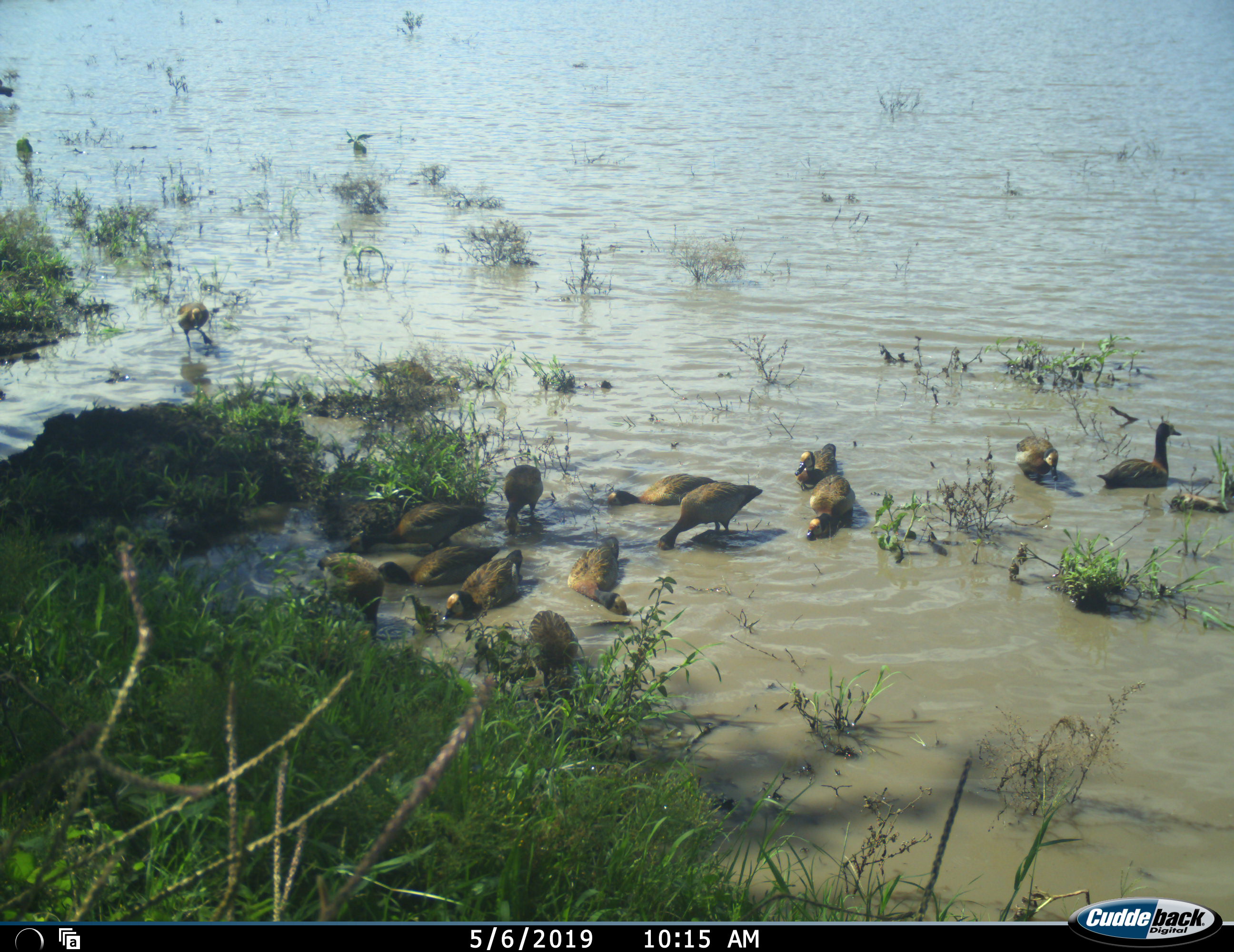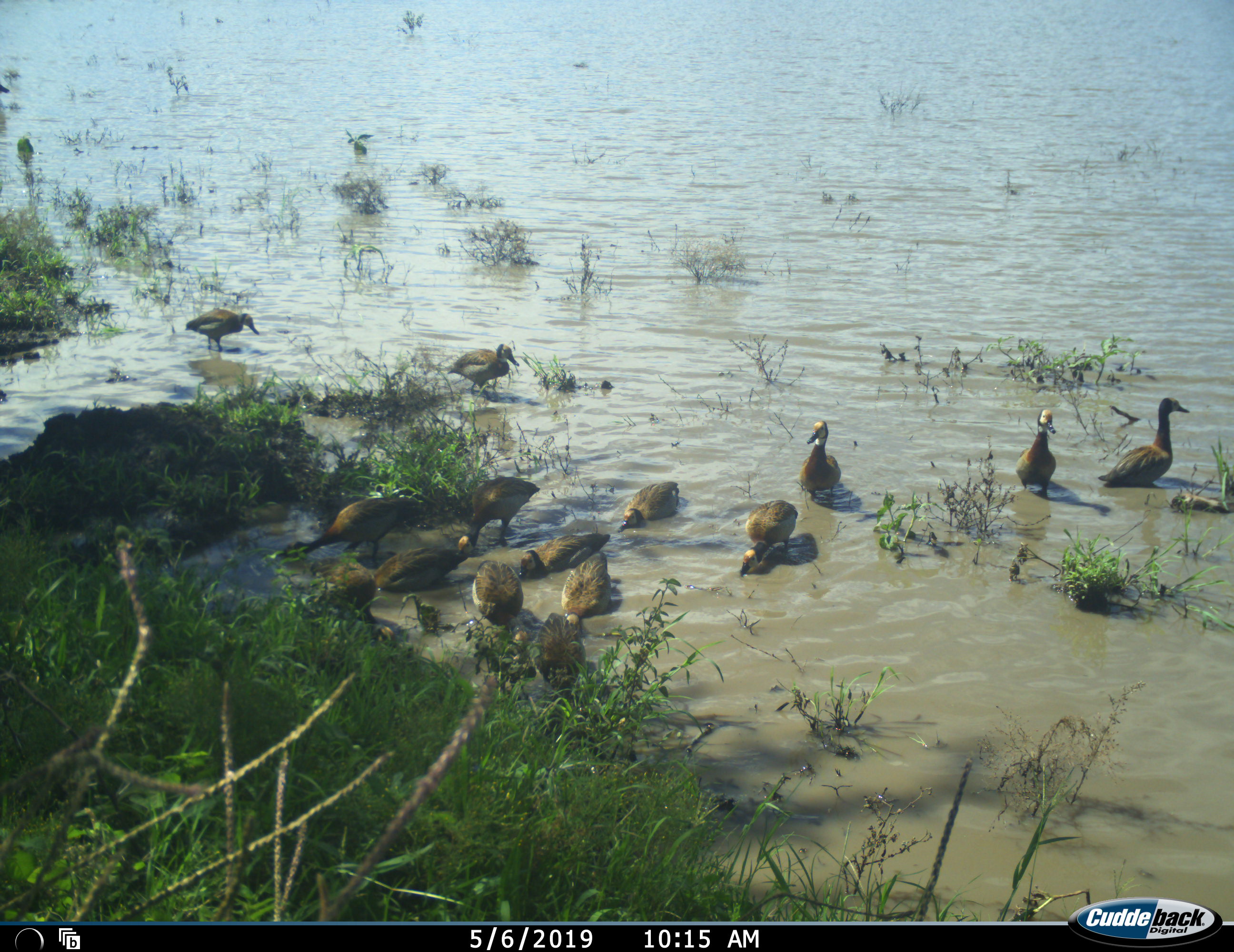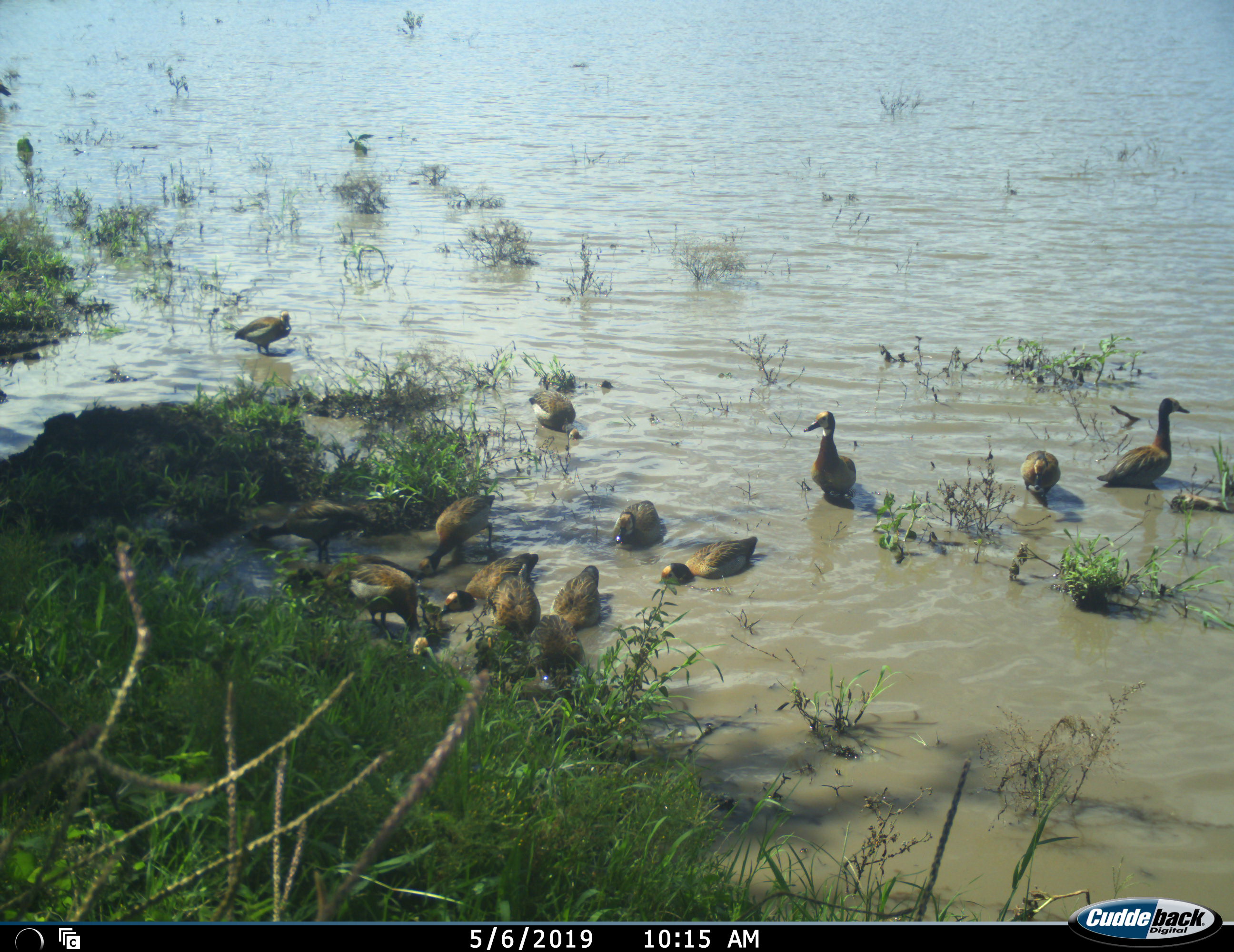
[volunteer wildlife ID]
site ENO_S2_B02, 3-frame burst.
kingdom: Animalia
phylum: Chordata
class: Aves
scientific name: Aves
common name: bird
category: birdother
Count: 11-50.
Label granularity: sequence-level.